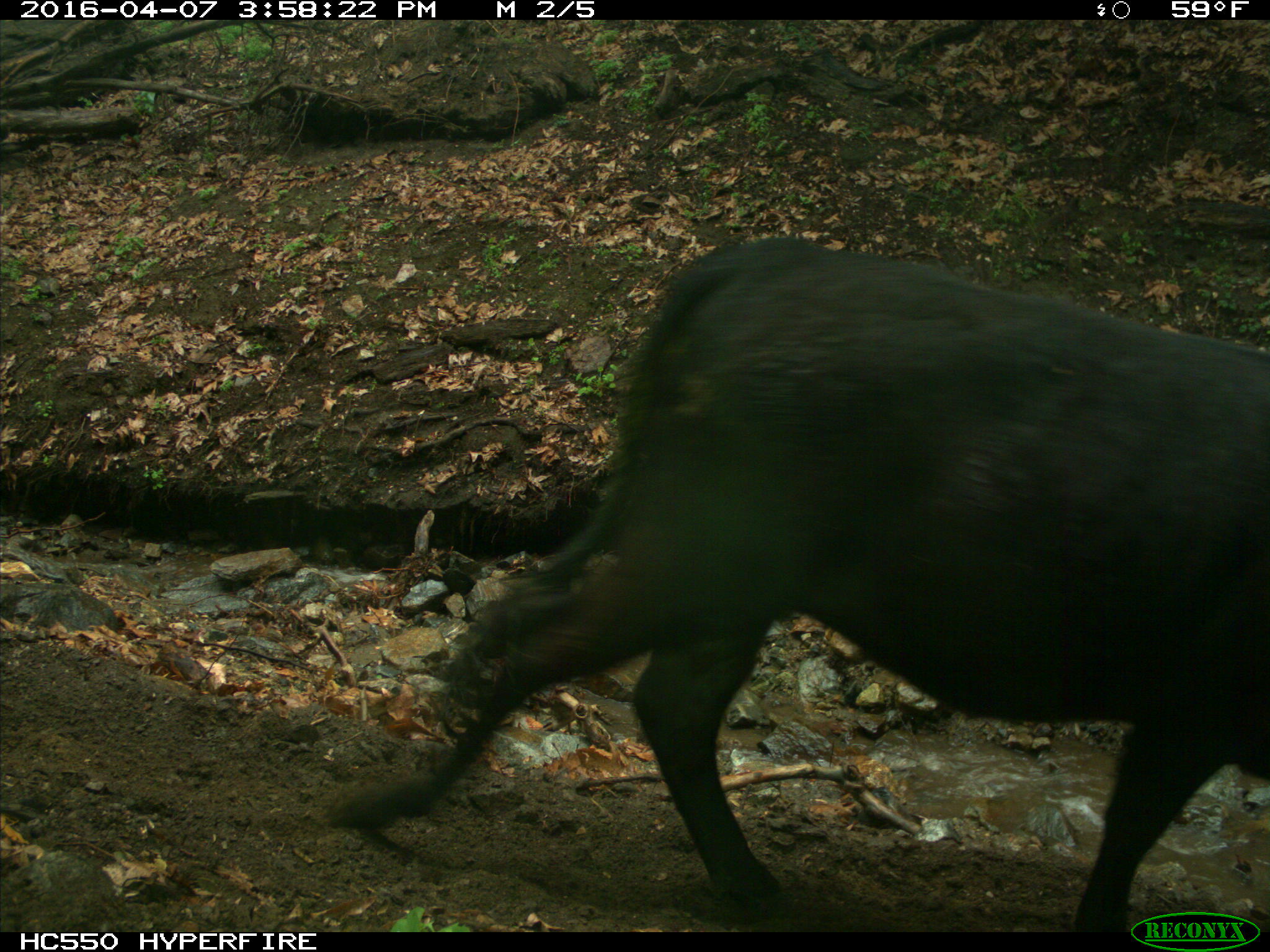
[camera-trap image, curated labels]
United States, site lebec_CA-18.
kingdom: Animalia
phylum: Chordata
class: Mammalia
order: Artiodactyla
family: Bovidae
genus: Bos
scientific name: Bos taurus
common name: domestic cow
Bos taurus (domestic cow).